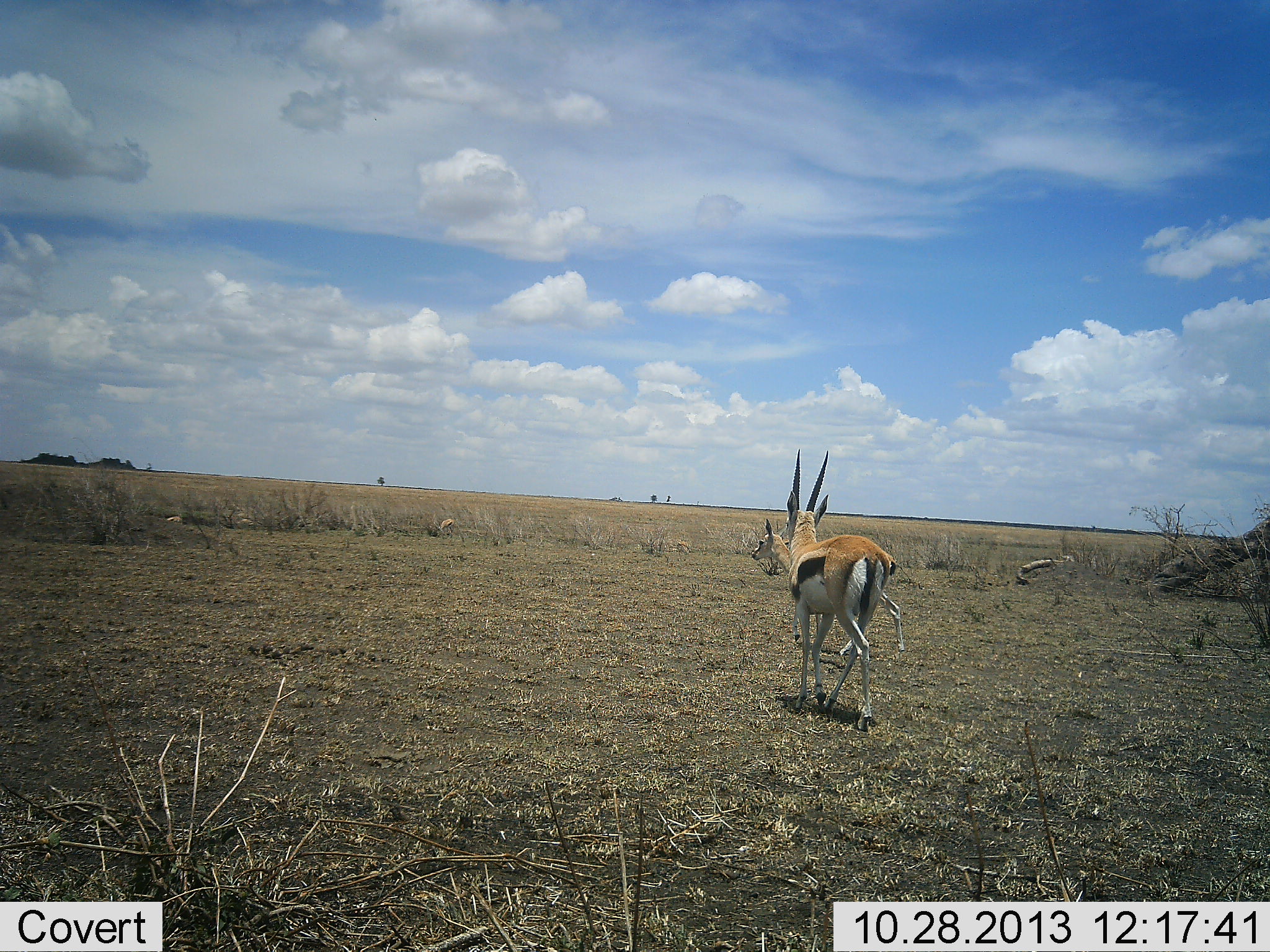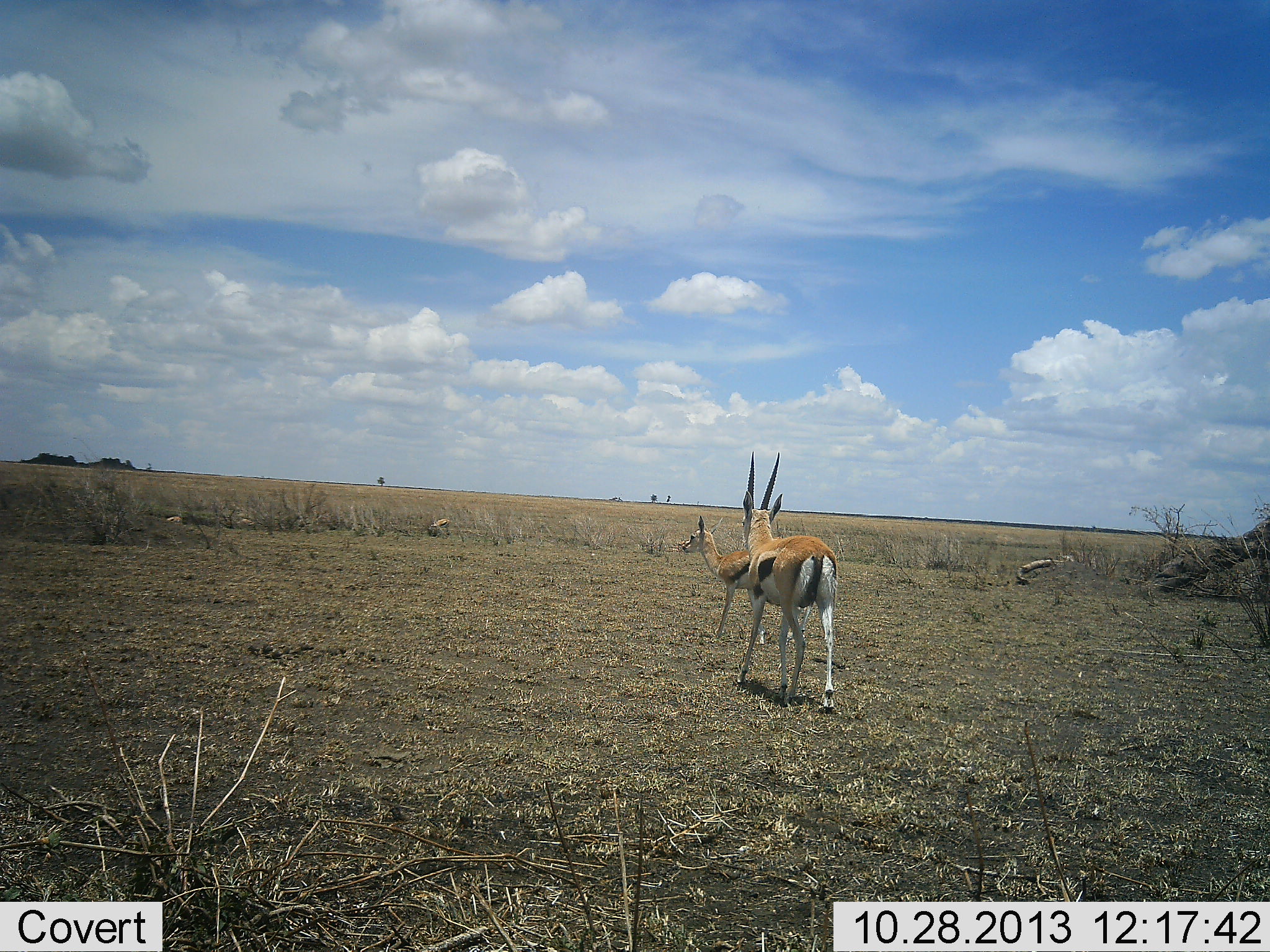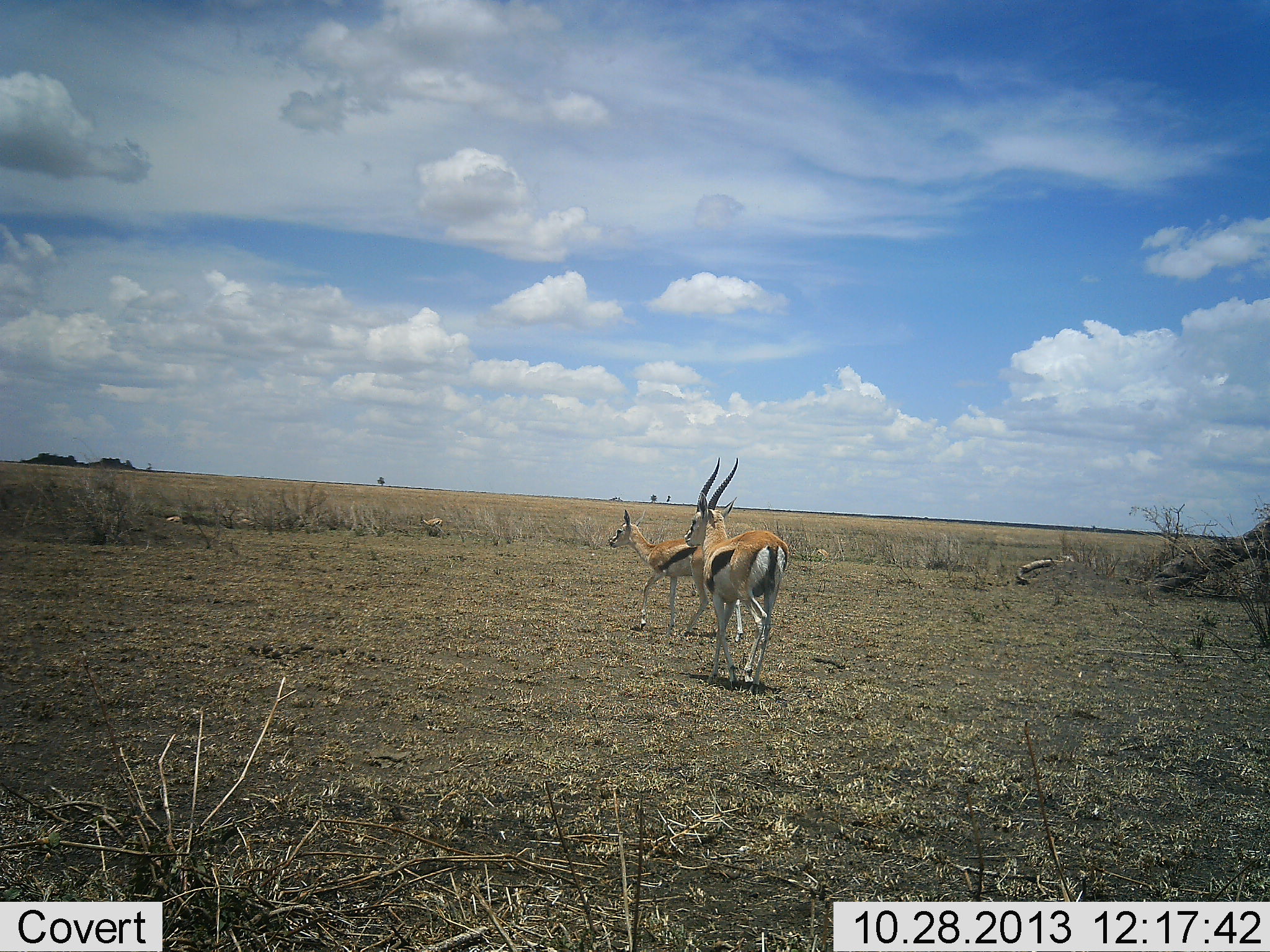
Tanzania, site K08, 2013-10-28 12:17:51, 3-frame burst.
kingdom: Animalia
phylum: Chordata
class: Mammalia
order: Artiodactyla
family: Bovidae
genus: Eudorcas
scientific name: Eudorcas thomsonii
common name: thomson's gazelle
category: gazellethomsons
Gazellethomsons (thomson's gazelle) (Eudorcas thomsonii), count 4. Behavior (volunteer vote fractions): standing 18%, resting 0%, moving 91%, interacting 0%. Young present (vote fraction): 0%. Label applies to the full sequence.